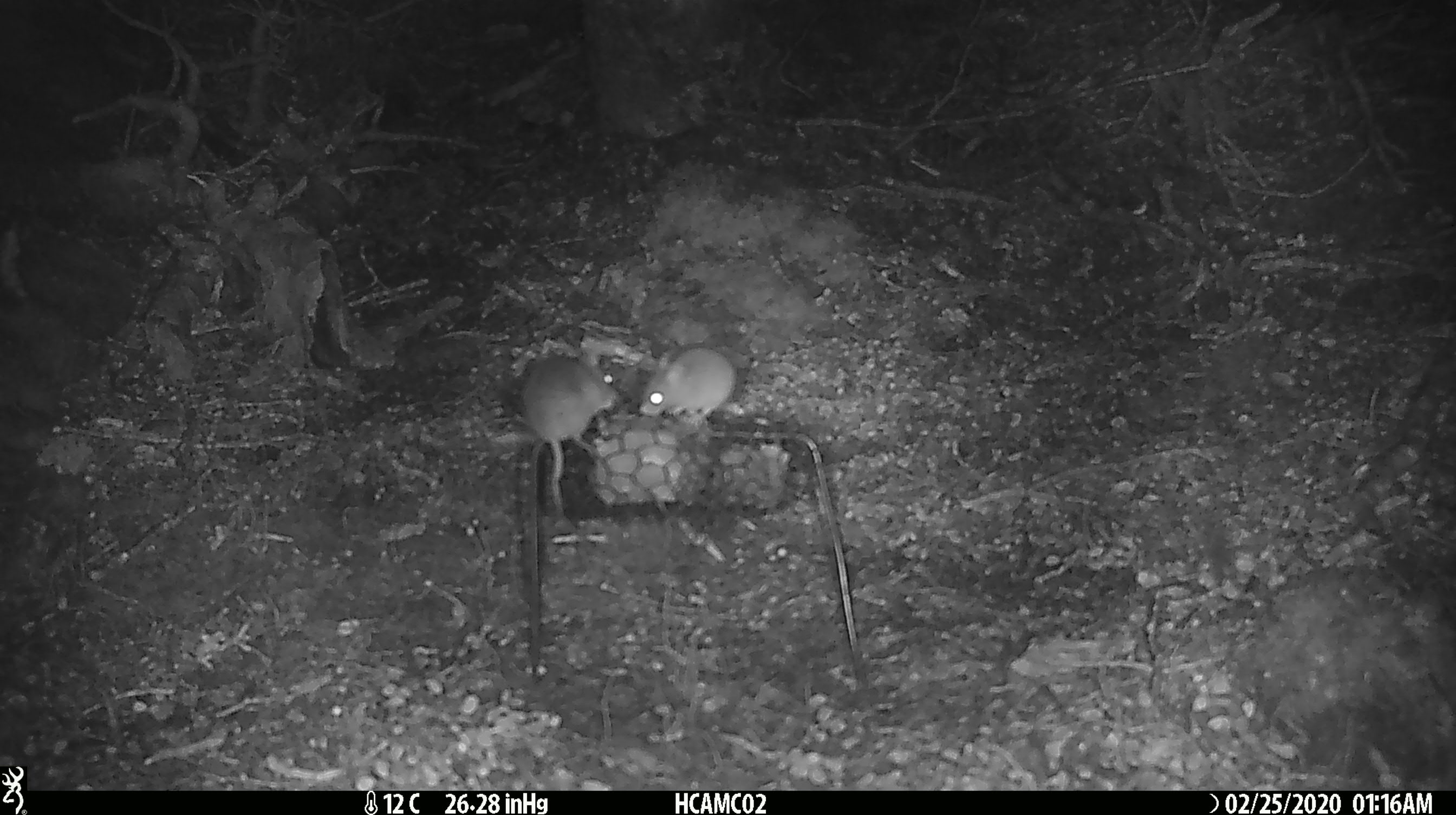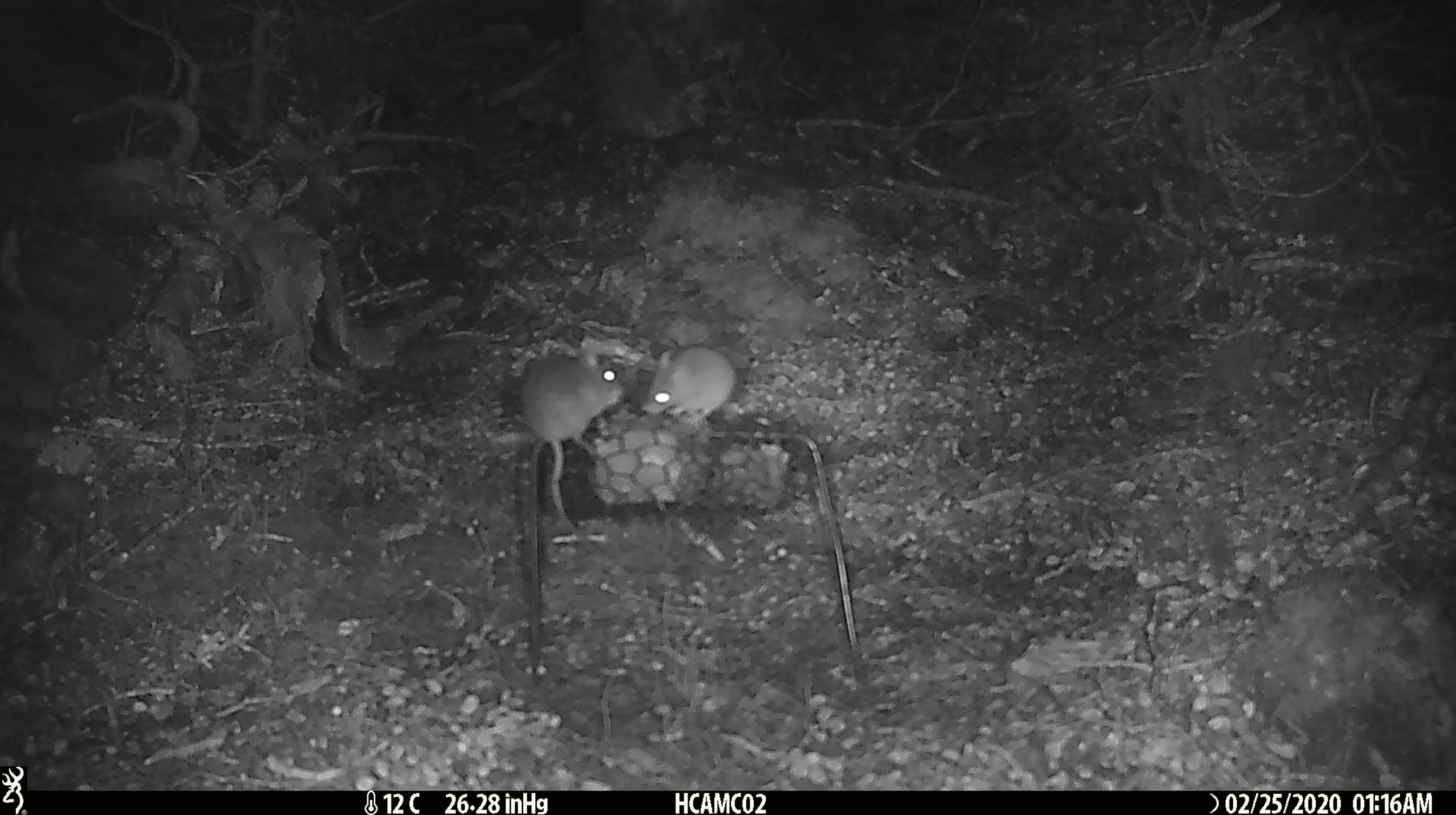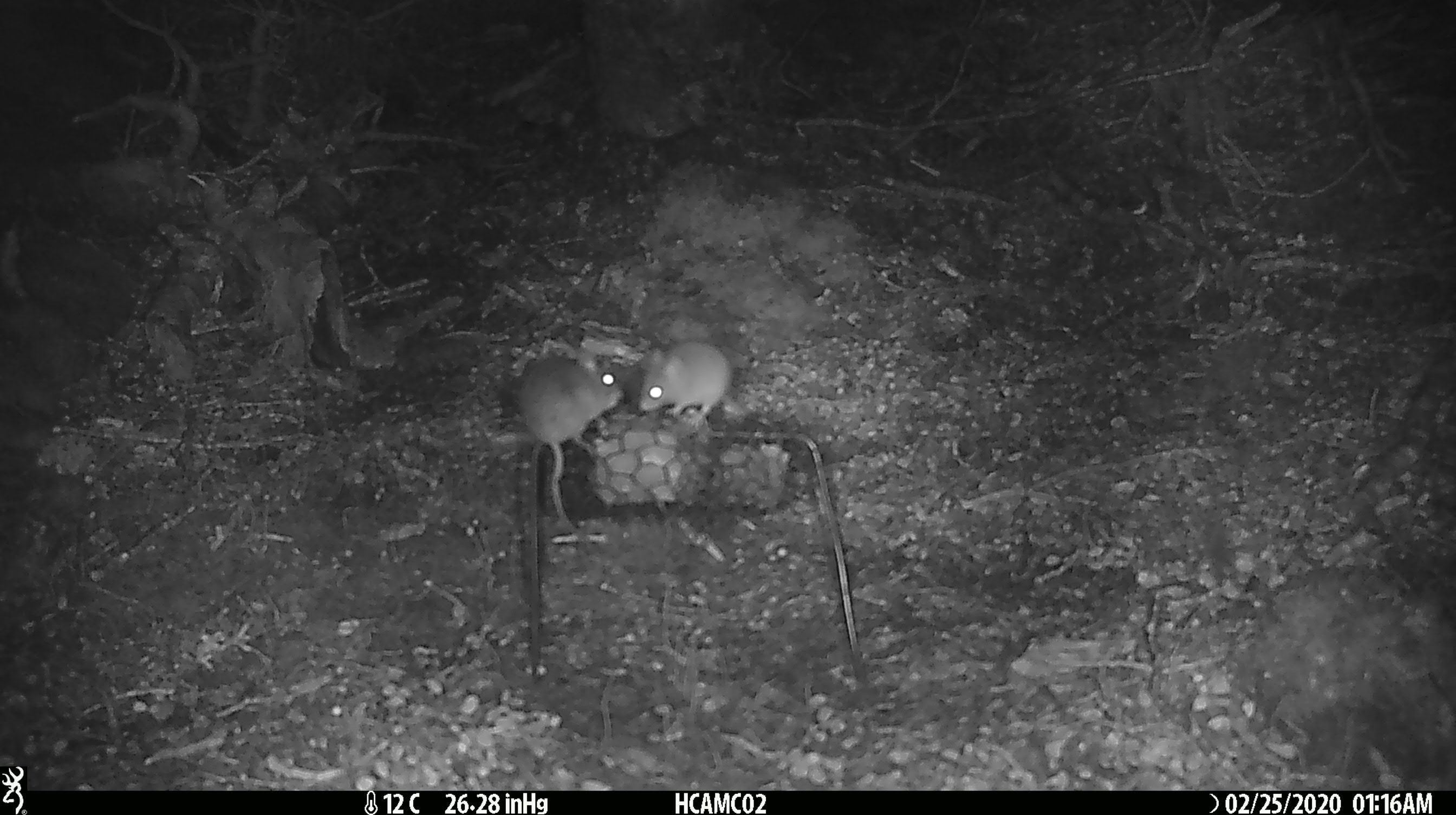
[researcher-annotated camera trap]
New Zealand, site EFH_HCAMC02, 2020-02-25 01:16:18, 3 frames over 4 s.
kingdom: Animalia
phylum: Chordata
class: Mammalia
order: Rodentia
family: Muridae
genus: Mus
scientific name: Mus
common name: mouse